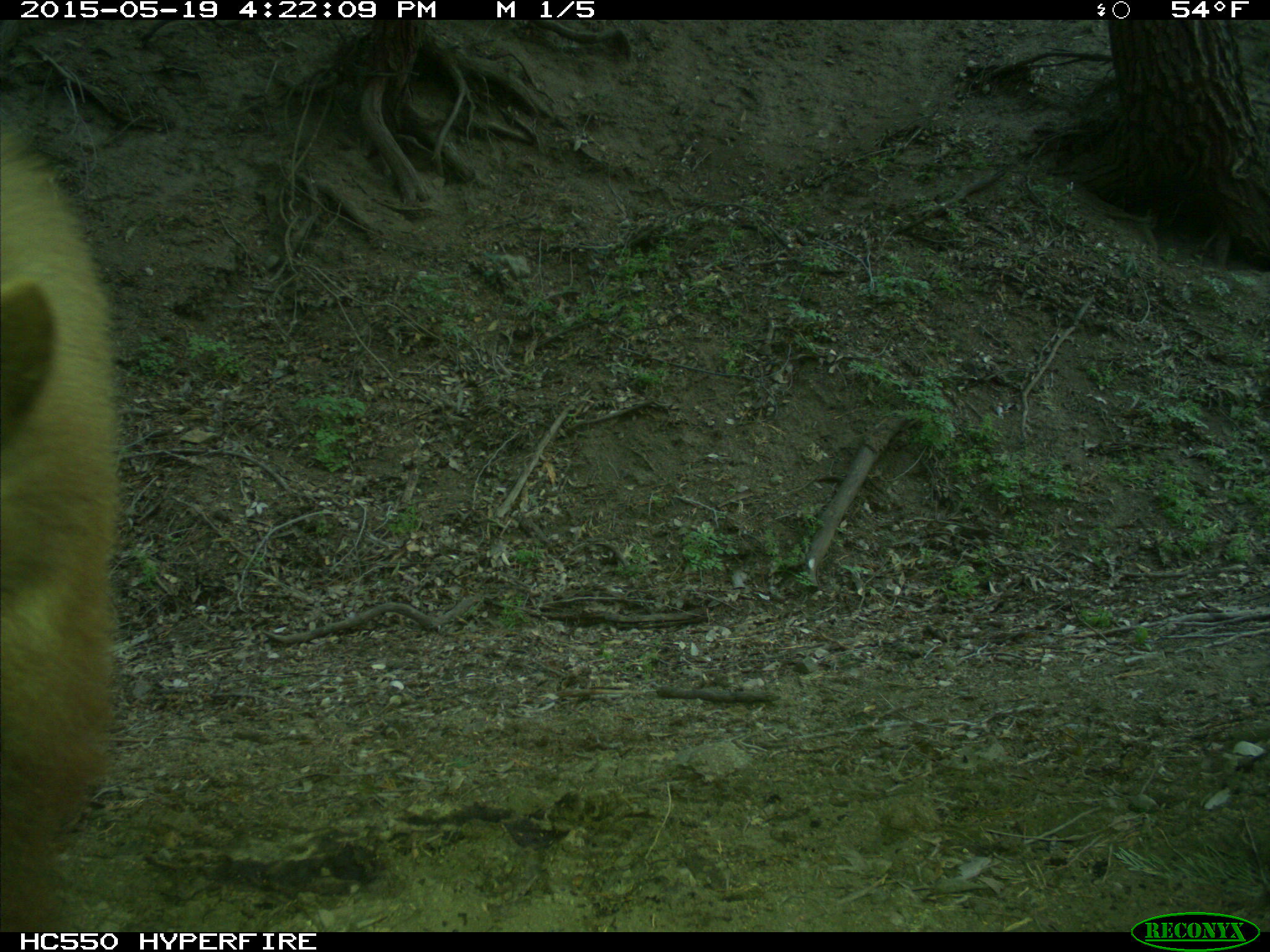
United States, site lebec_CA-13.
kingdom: Animalia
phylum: Chordata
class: Mammalia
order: Carnivora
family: Ursidae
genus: Ursus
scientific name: Ursus americanus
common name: american black bear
Ursus americanus (american black bear).